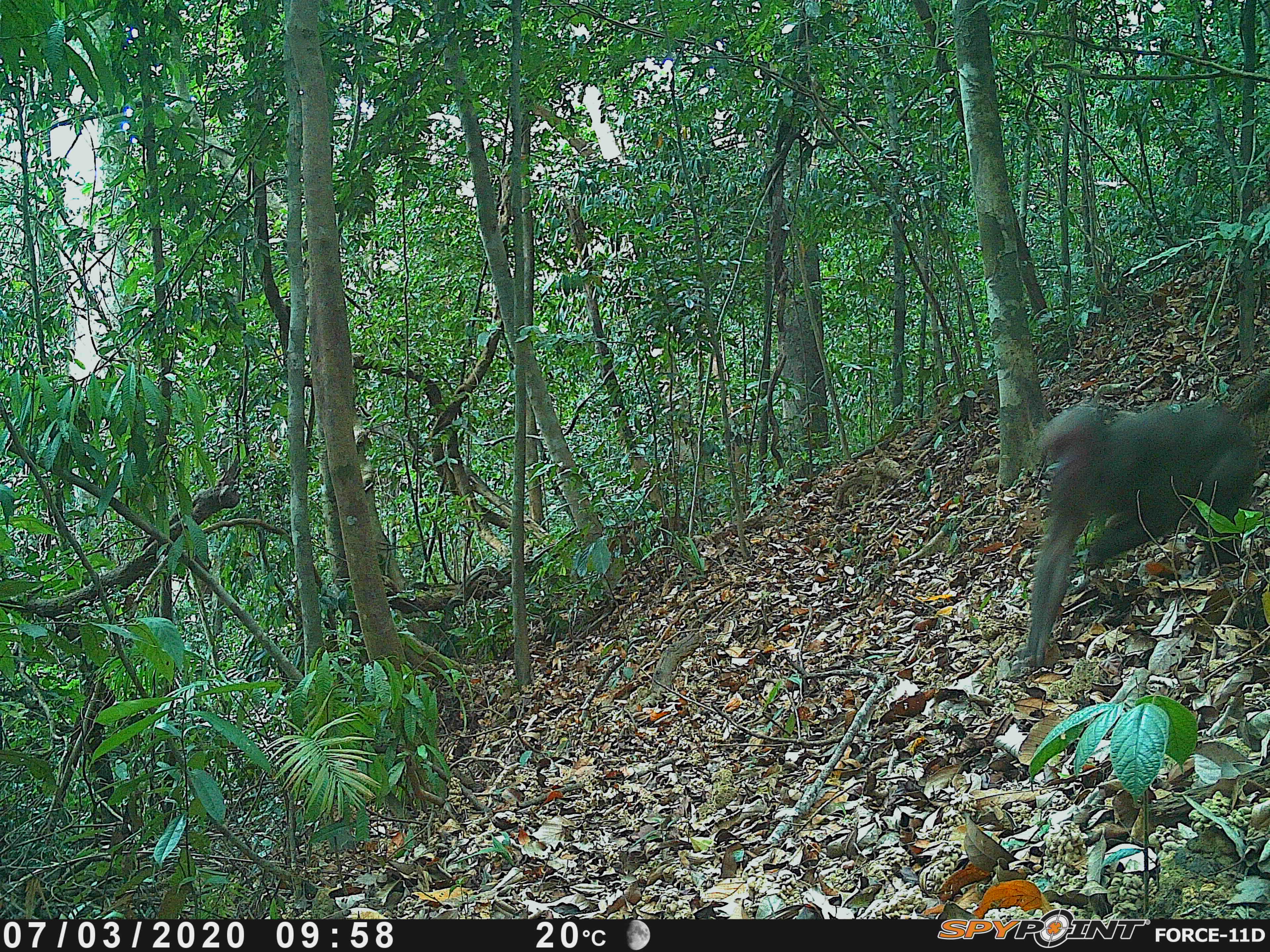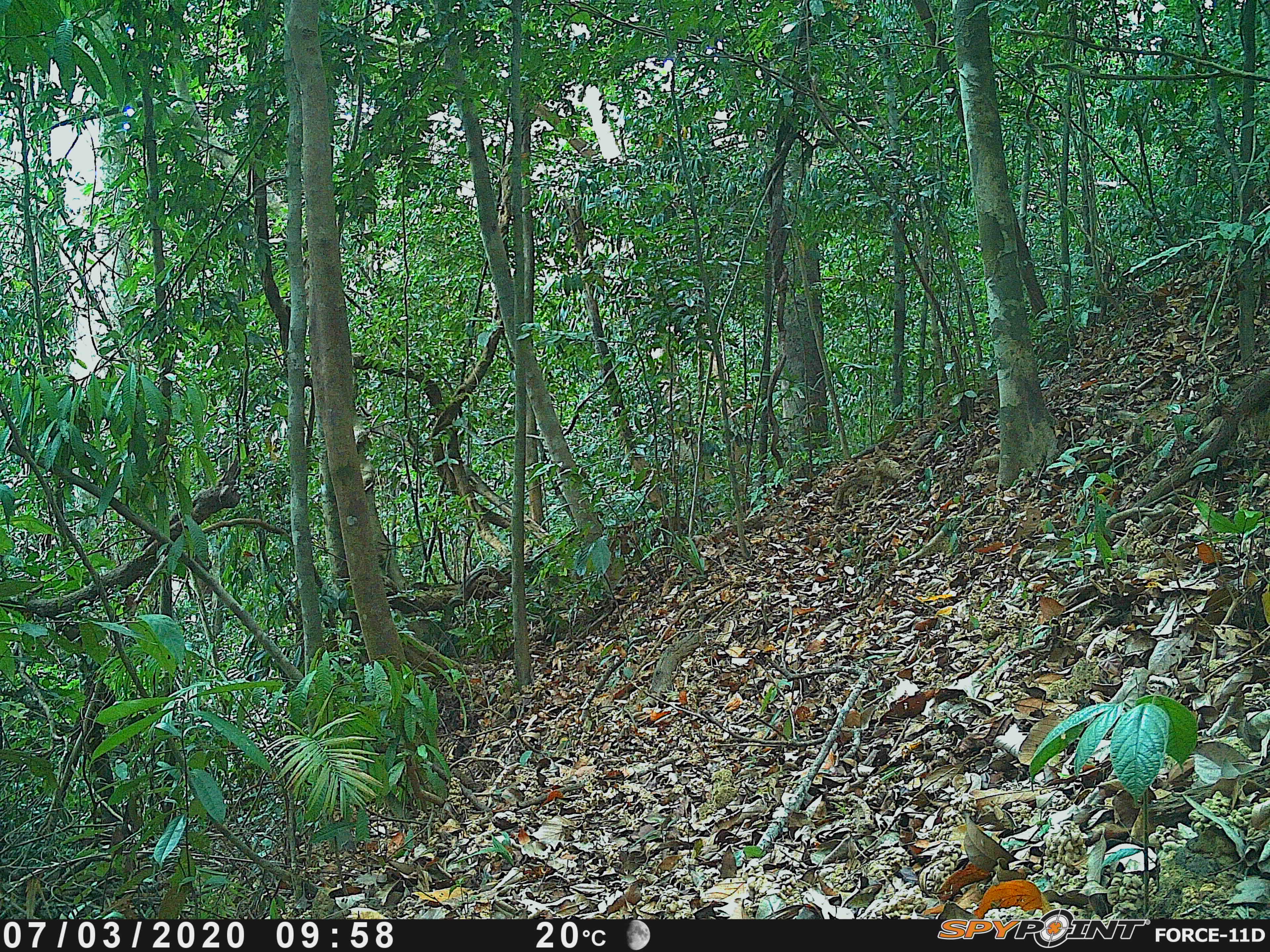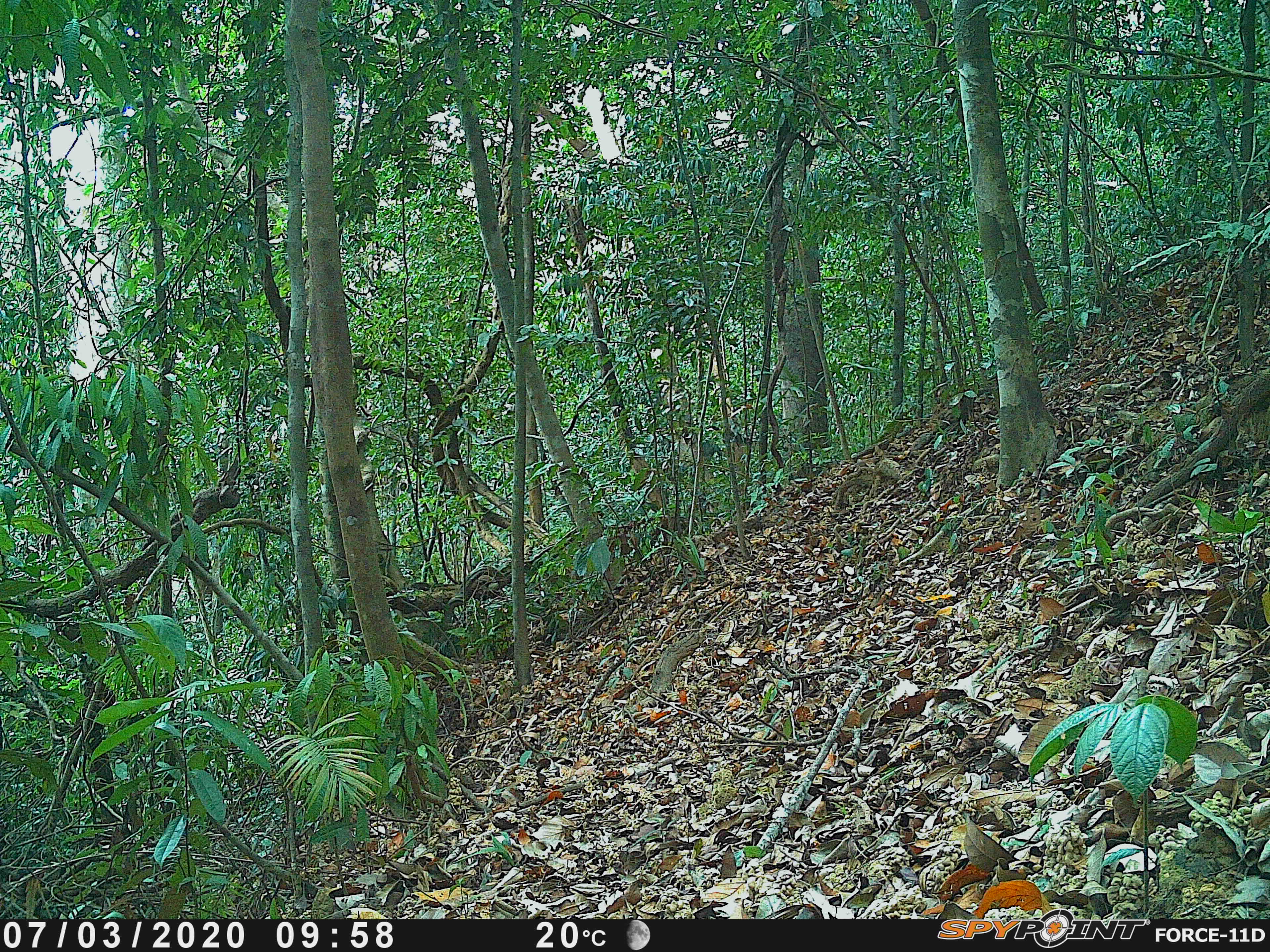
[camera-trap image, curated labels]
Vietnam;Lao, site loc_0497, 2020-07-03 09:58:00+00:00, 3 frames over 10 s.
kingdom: Animalia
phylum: Chordata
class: Mammalia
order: Primates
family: Cercopithecidae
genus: Macaca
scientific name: Macaca arctoides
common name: stump-tailed macaque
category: stump tailed macaque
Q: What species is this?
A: Stump tailed macaque (stump-tailed macaque) (Macaca arctoides).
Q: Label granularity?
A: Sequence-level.